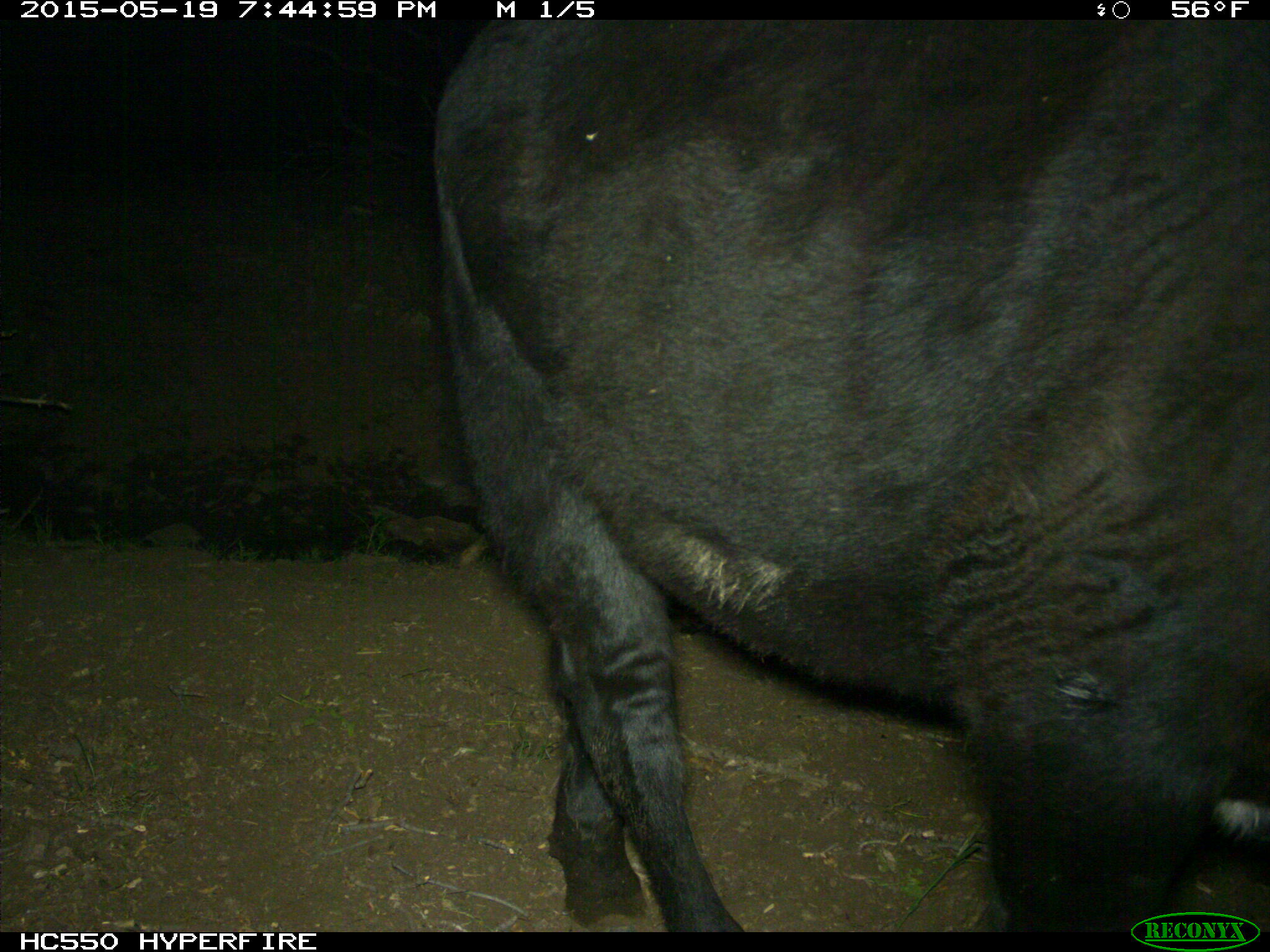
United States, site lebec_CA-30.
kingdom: Animalia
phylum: Chordata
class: Mammalia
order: Artiodactyla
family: Bovidae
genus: Bos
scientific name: Bos taurus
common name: domestic cow